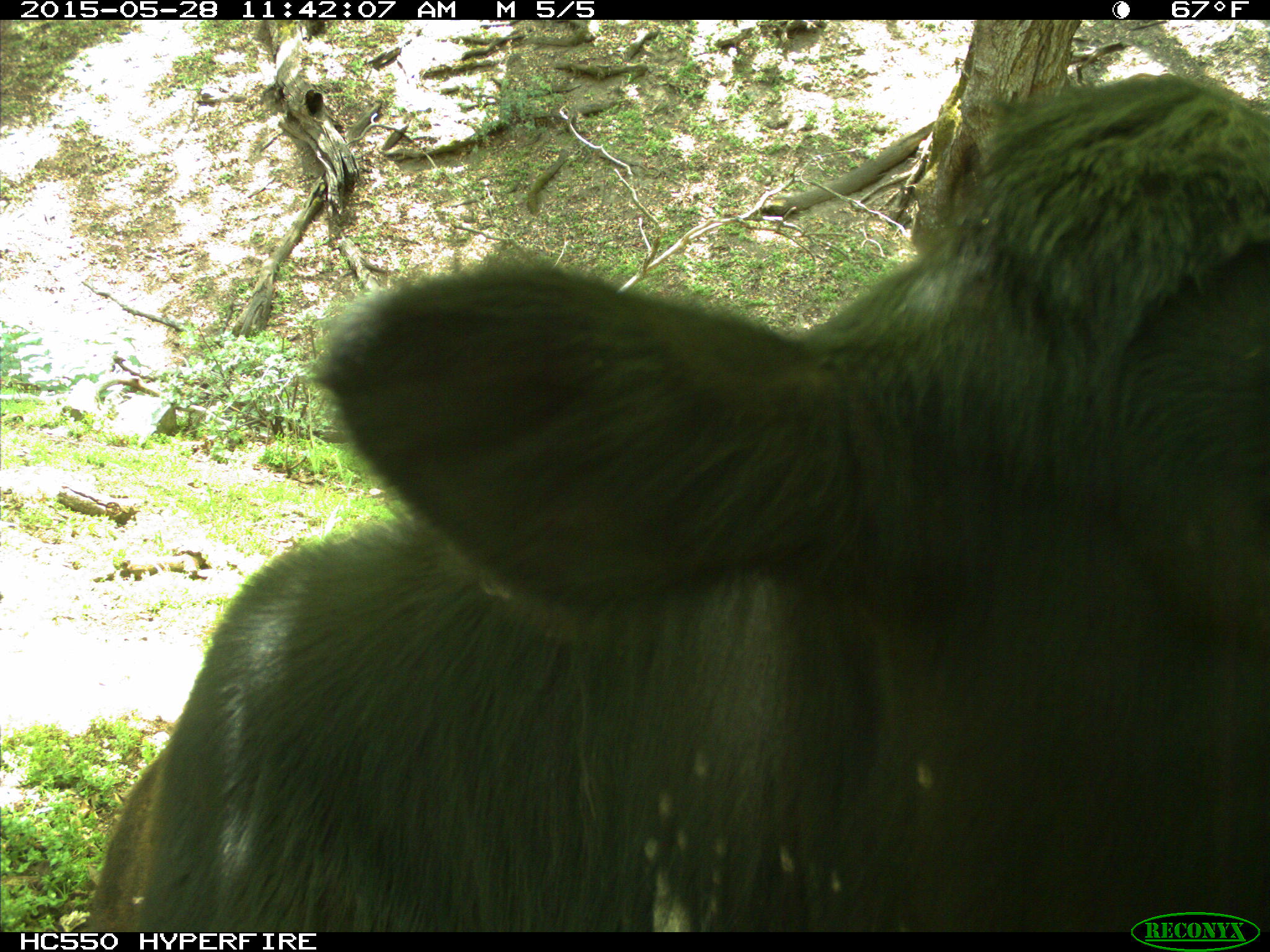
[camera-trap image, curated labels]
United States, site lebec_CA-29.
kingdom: Animalia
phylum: Chordata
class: Mammalia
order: Artiodactyla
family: Bovidae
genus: Bos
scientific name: Bos taurus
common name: domestic cow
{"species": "Bos taurus (domestic cow)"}